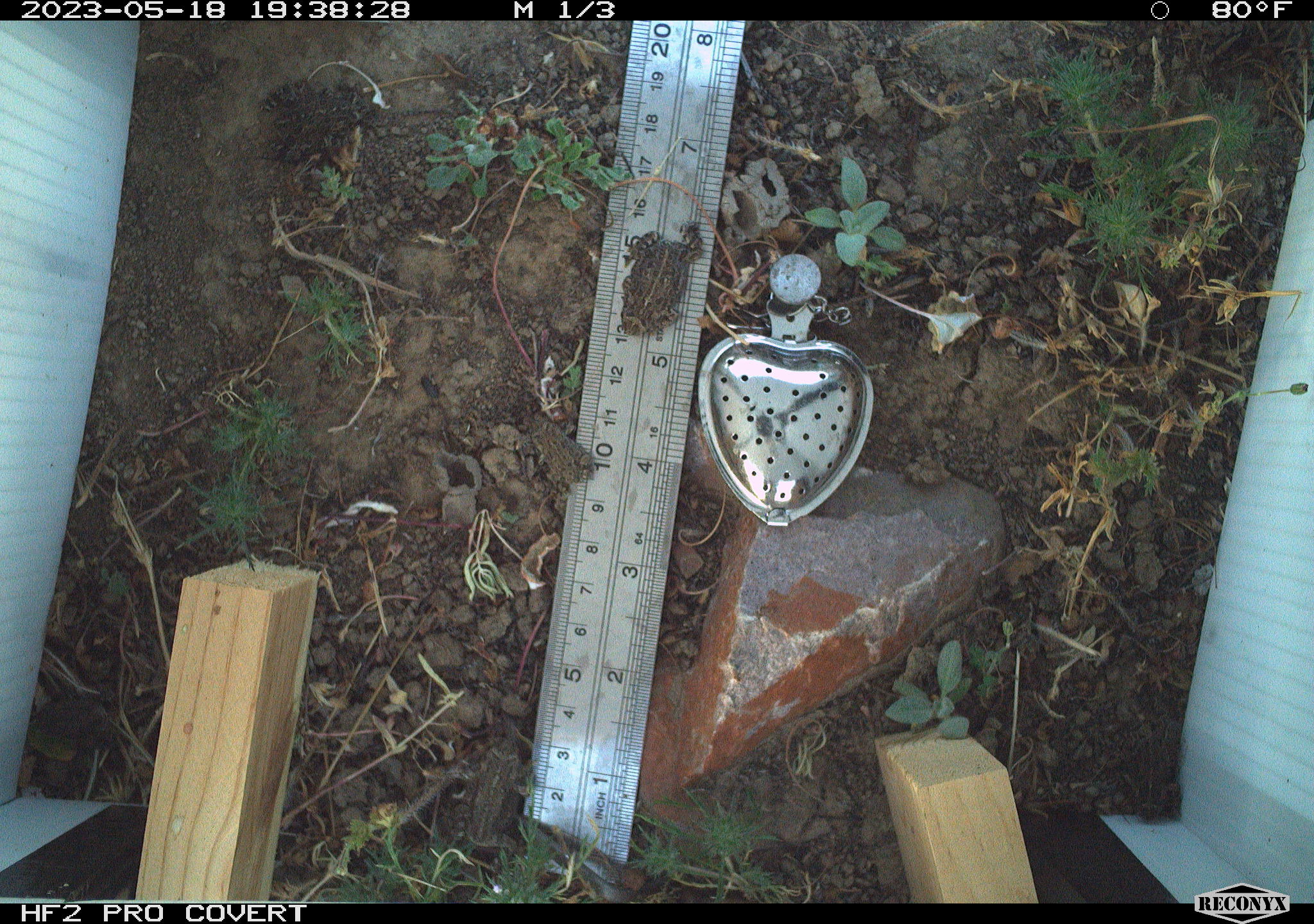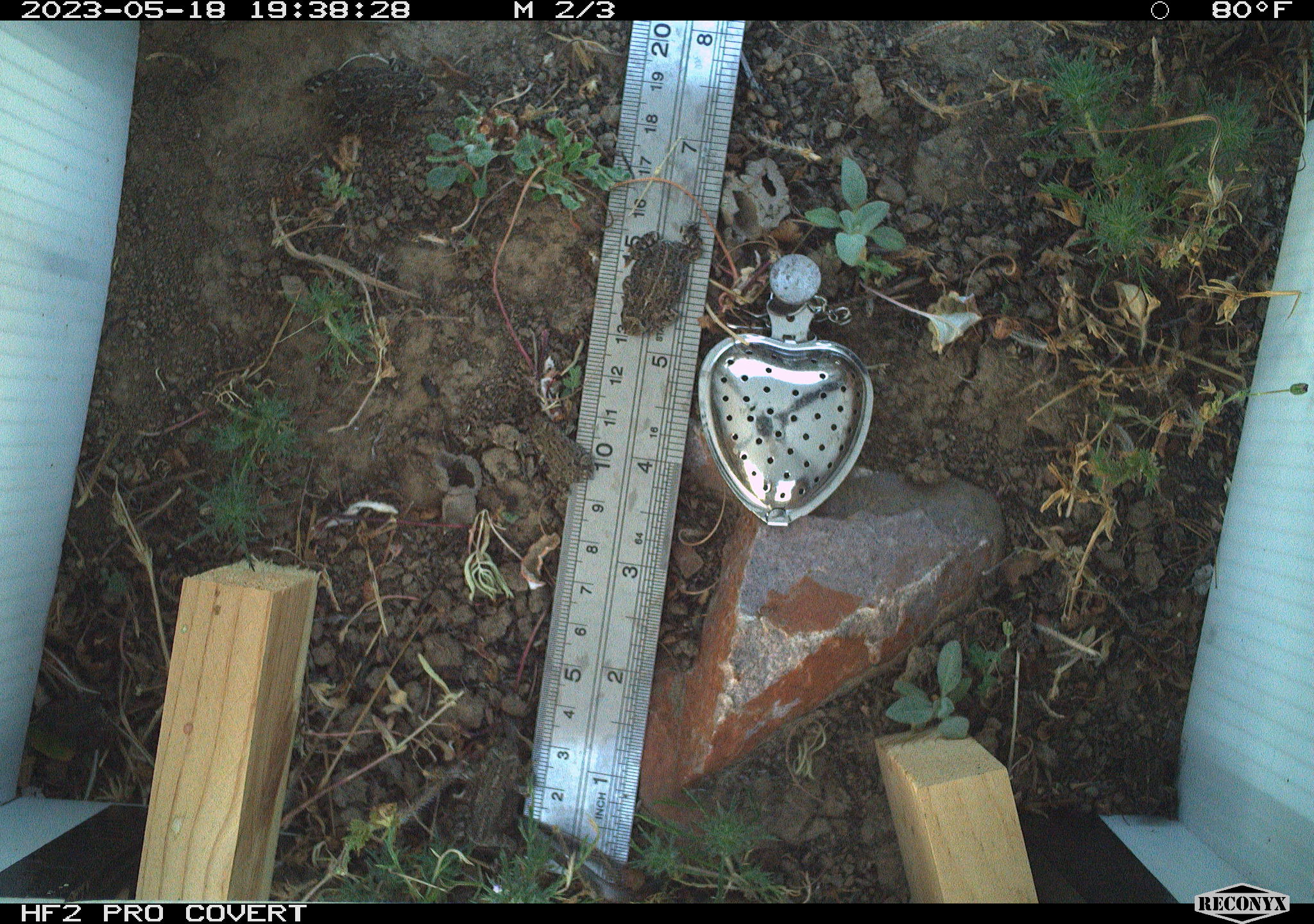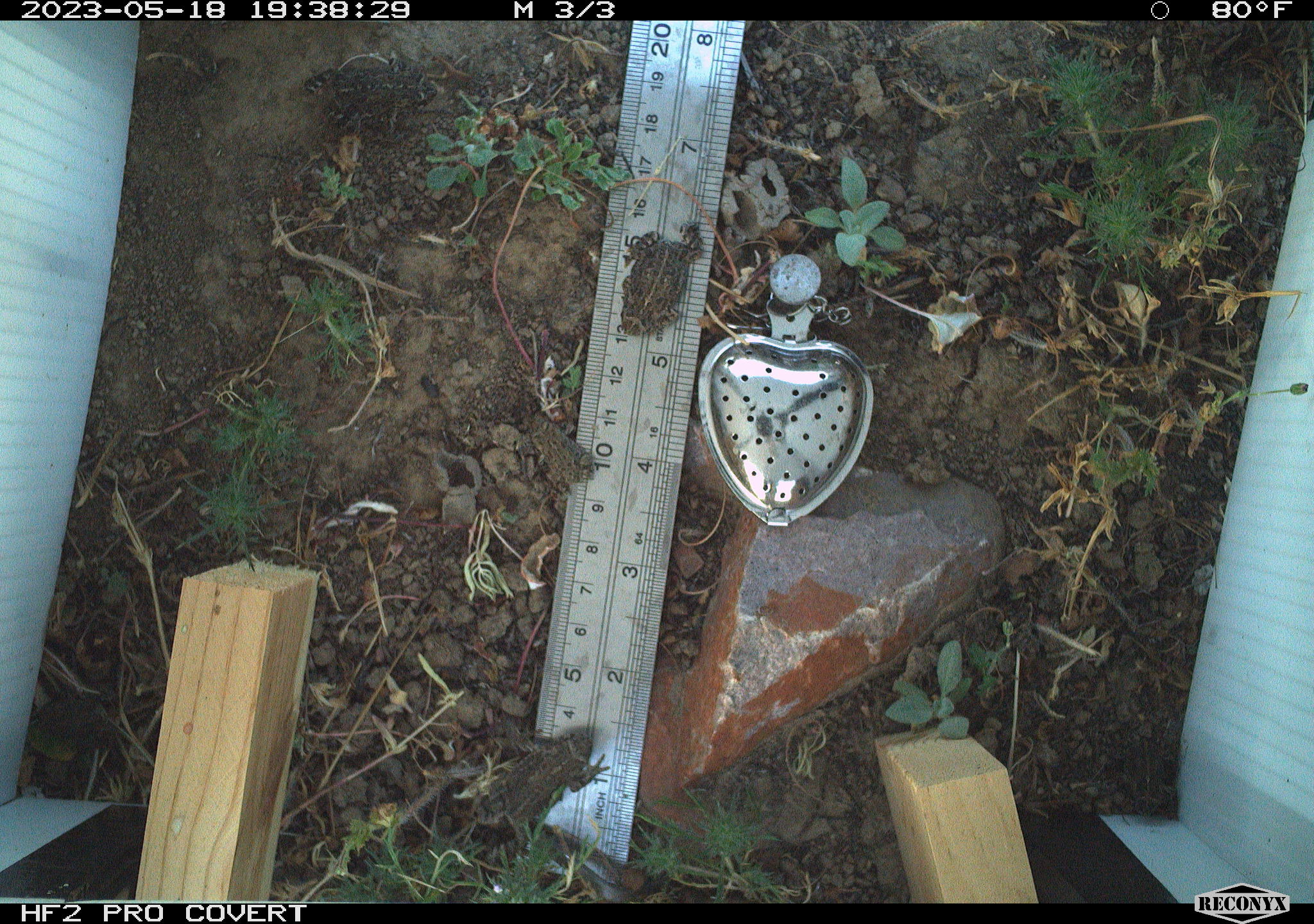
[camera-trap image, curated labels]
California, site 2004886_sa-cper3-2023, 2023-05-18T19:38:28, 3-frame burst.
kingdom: Animalia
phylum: Chordata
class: Amphibia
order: Anura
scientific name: Anura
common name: frogs